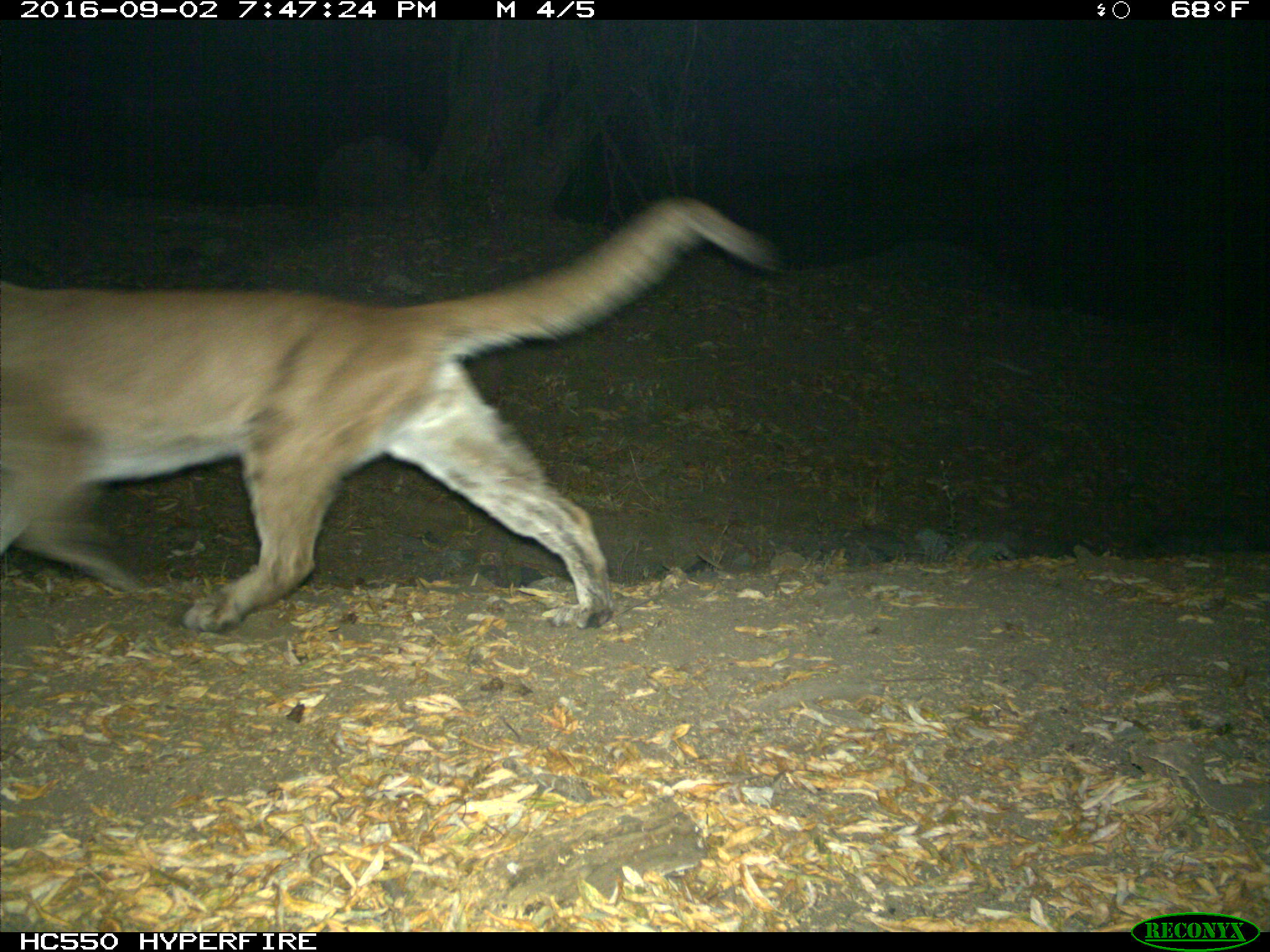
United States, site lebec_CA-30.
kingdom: Animalia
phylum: Chordata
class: Mammalia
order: Carnivora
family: Felidae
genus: Puma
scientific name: Puma concolor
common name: mountain lion